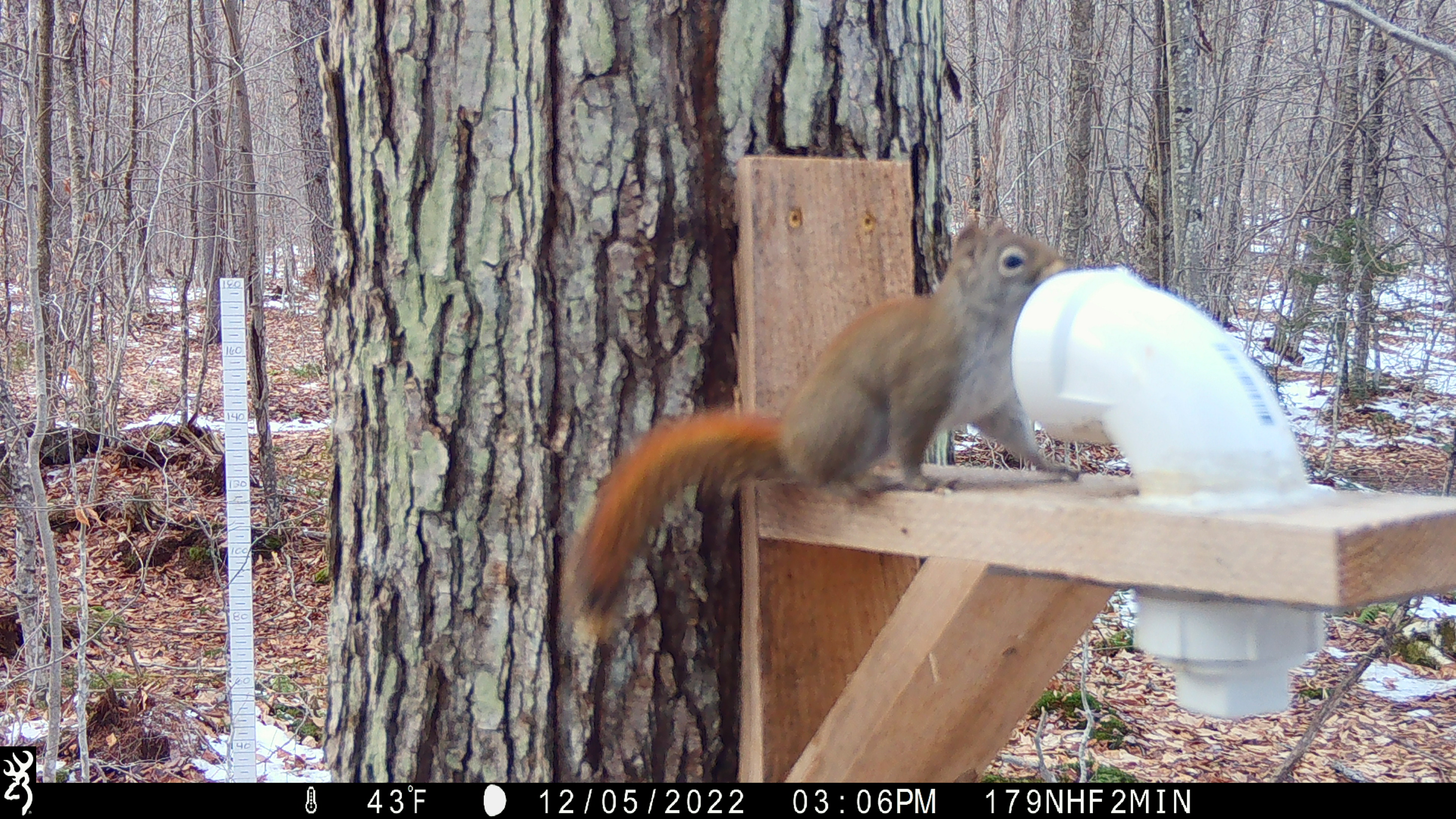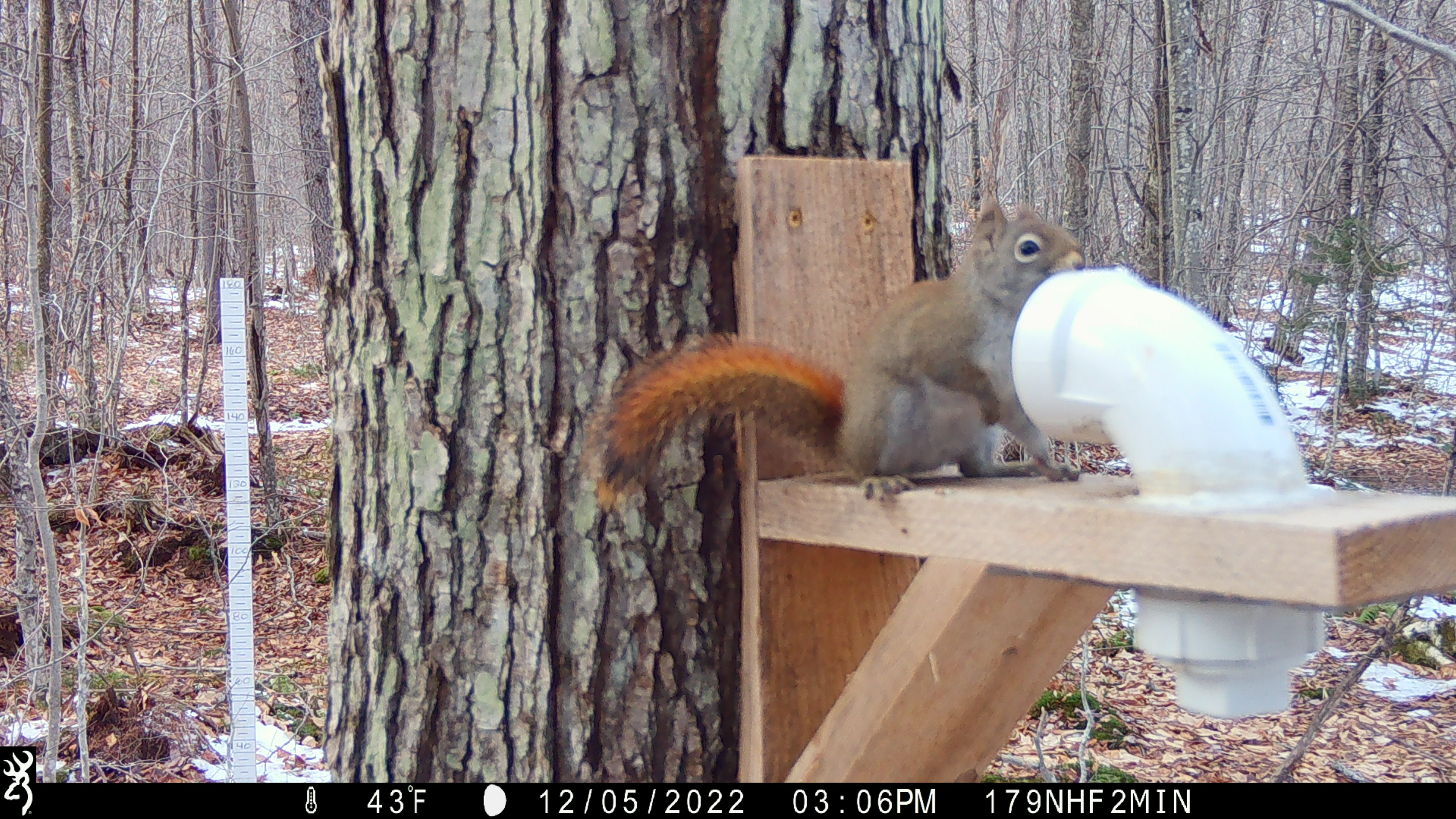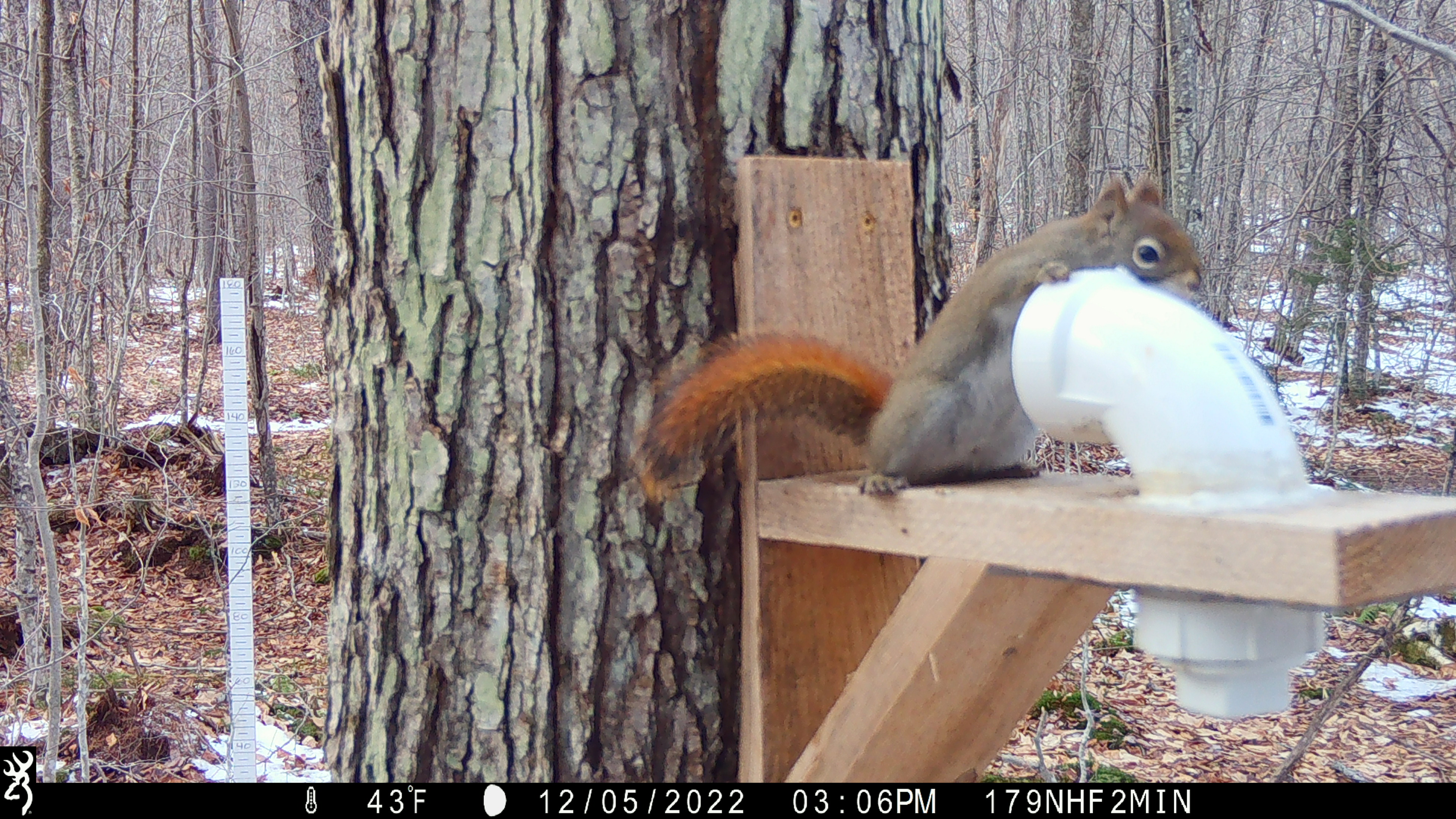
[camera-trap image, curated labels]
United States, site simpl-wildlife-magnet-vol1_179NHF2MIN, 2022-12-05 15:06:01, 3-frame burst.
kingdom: Animalia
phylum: Chordata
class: Mammalia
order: Rodentia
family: Sciuridae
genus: Tamiasciurus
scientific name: Tamiasciurus hudsonicus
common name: red squirrel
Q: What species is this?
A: Red squirrel (Tamiasciurus hudsonicus).